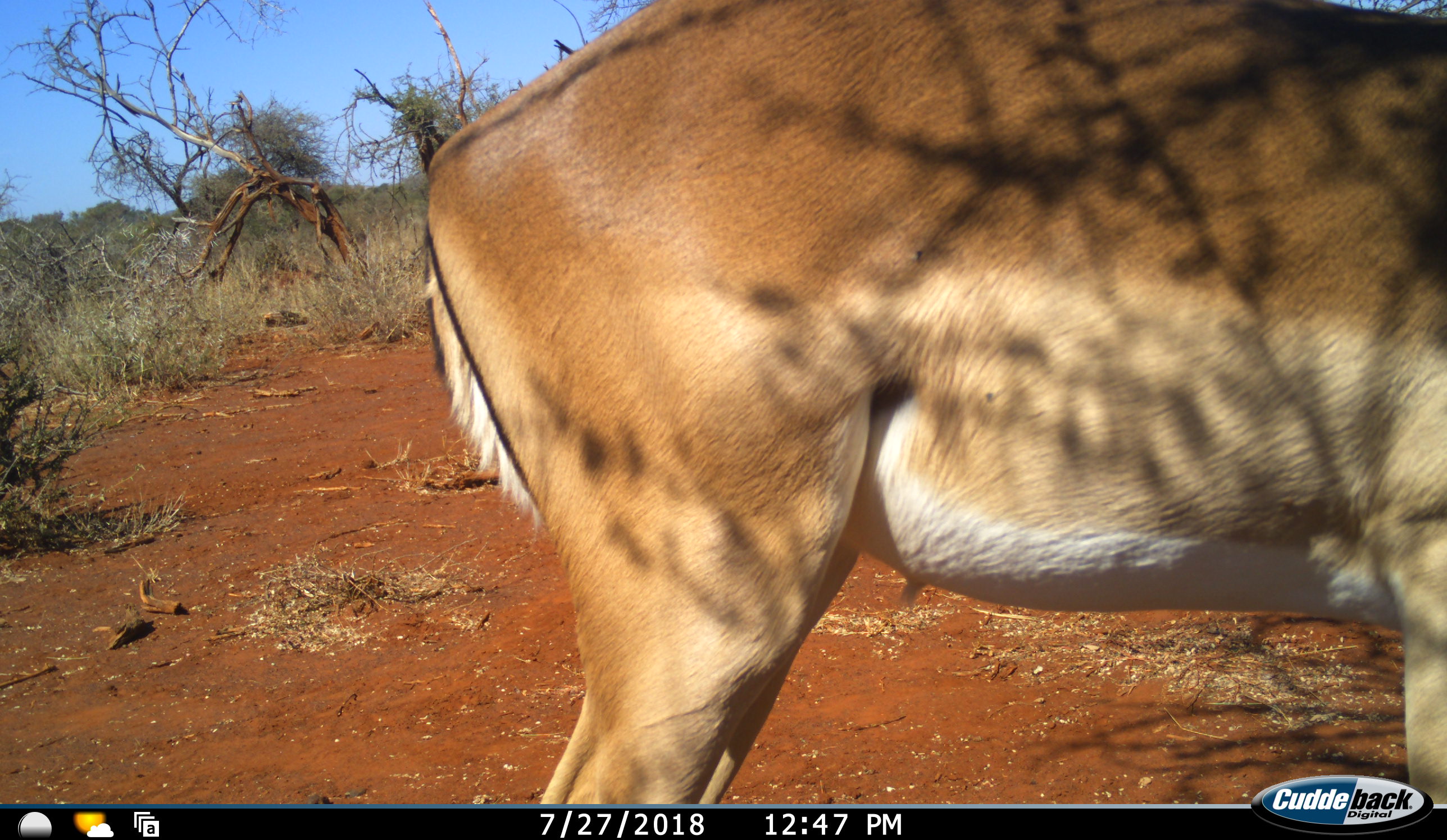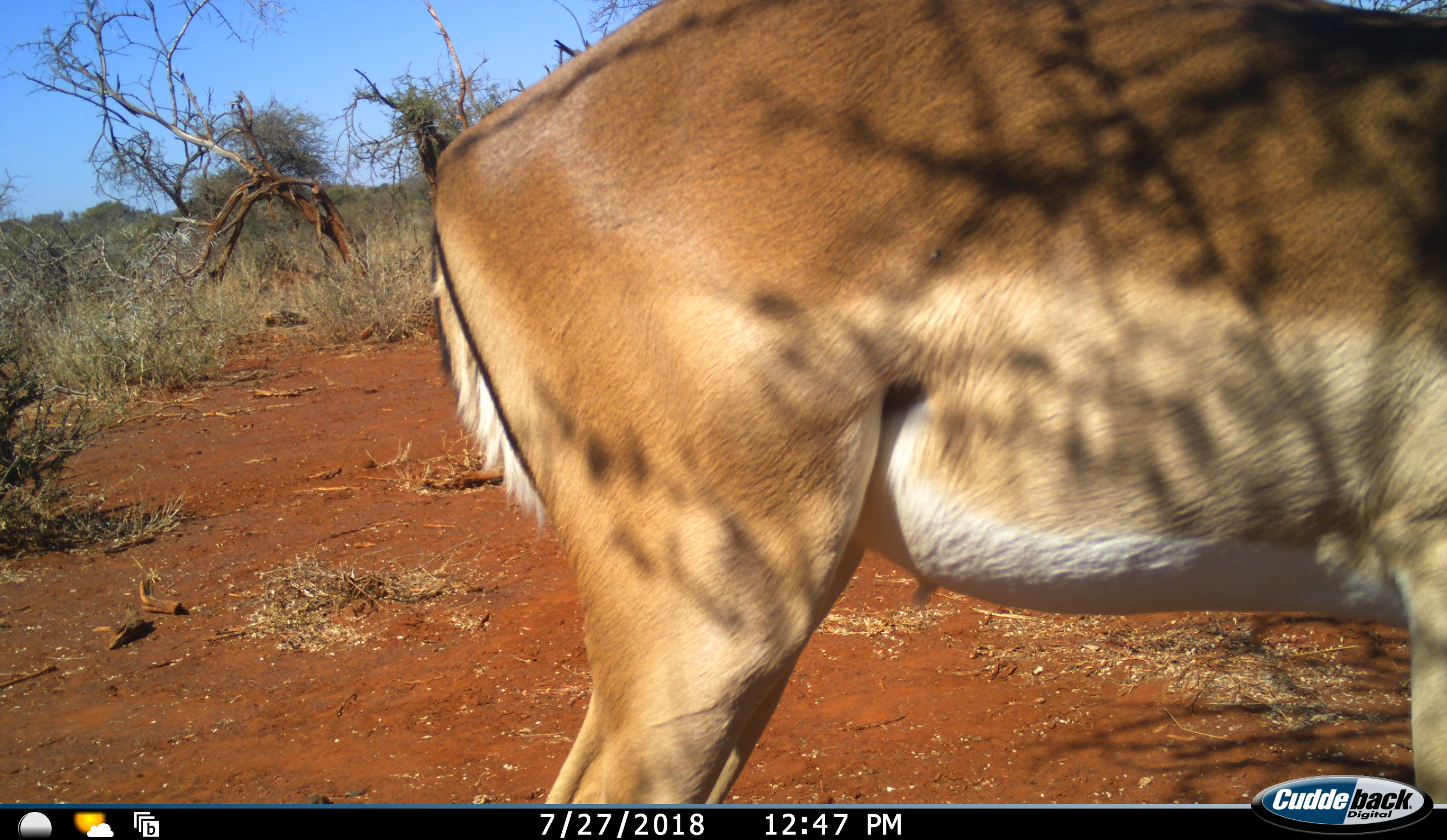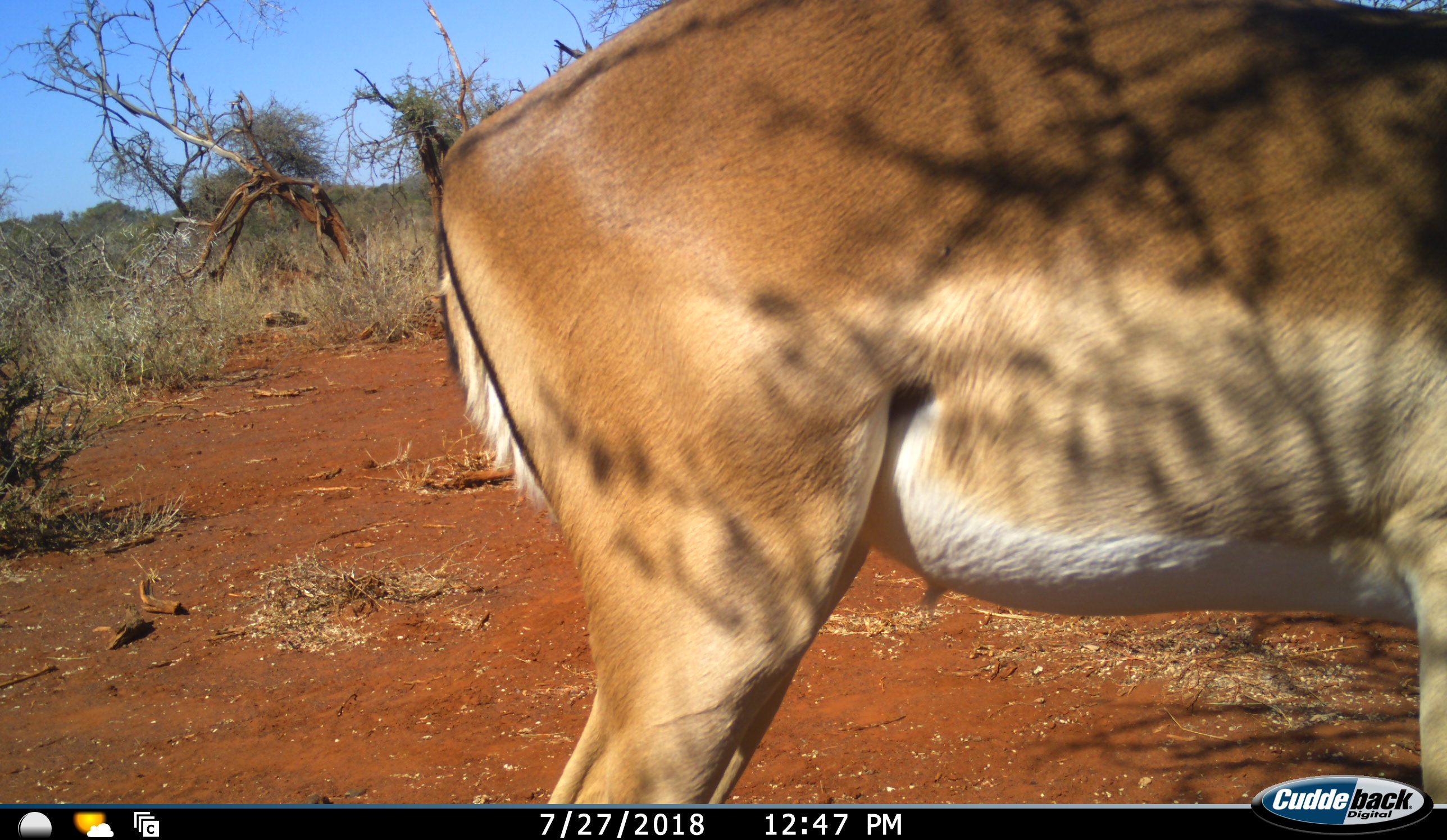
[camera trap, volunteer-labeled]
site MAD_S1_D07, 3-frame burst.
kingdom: Animalia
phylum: Chordata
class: Mammalia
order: Artiodactyla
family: Bovidae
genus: Aepyceros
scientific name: Aepyceros melampus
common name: impala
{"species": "impala (Aepyceros melampus)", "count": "1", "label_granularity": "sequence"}